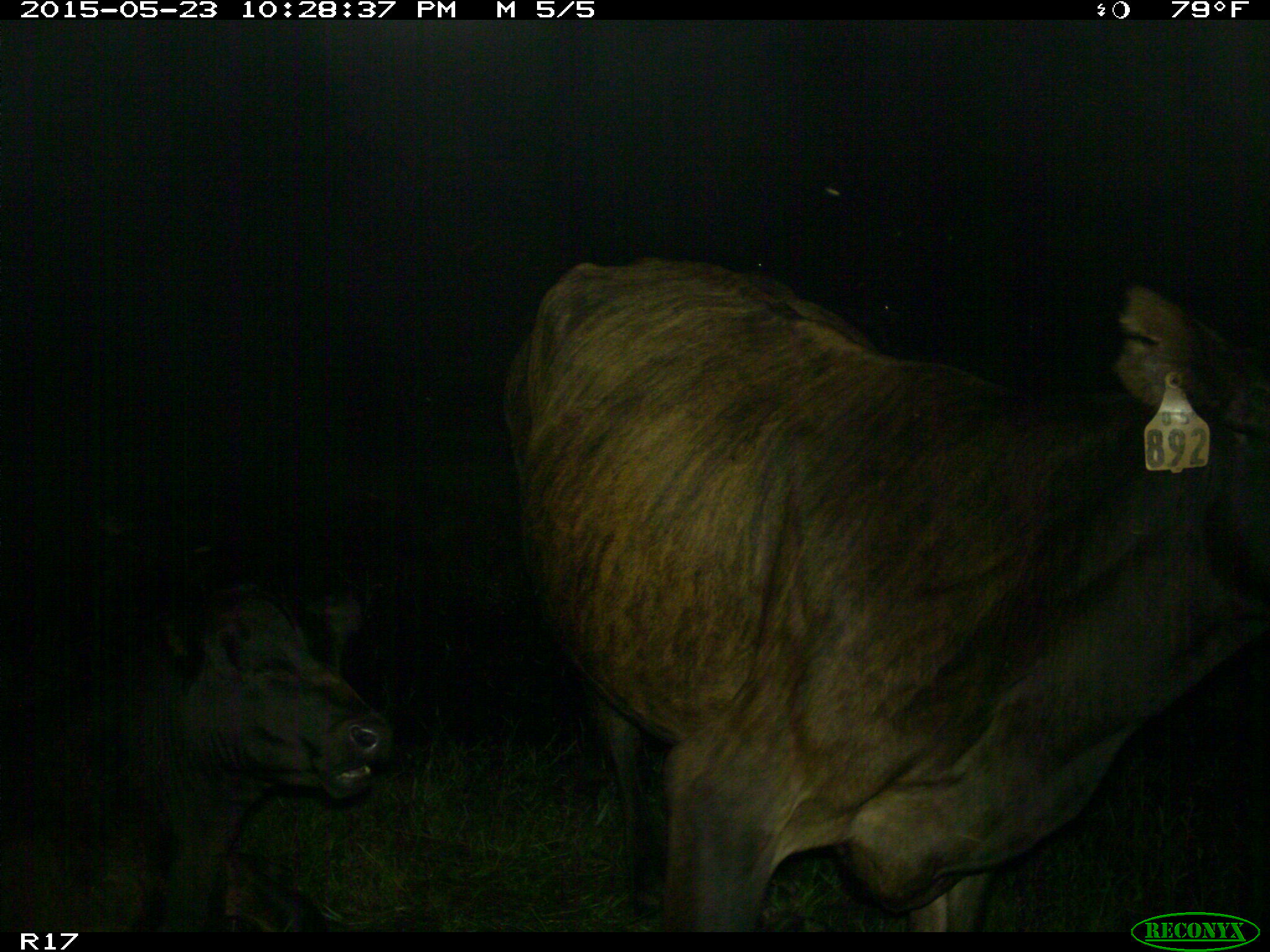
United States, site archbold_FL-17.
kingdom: Animalia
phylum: Chordata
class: Mammalia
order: Artiodactyla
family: Bovidae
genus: Bos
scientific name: Bos taurus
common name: domestic cow